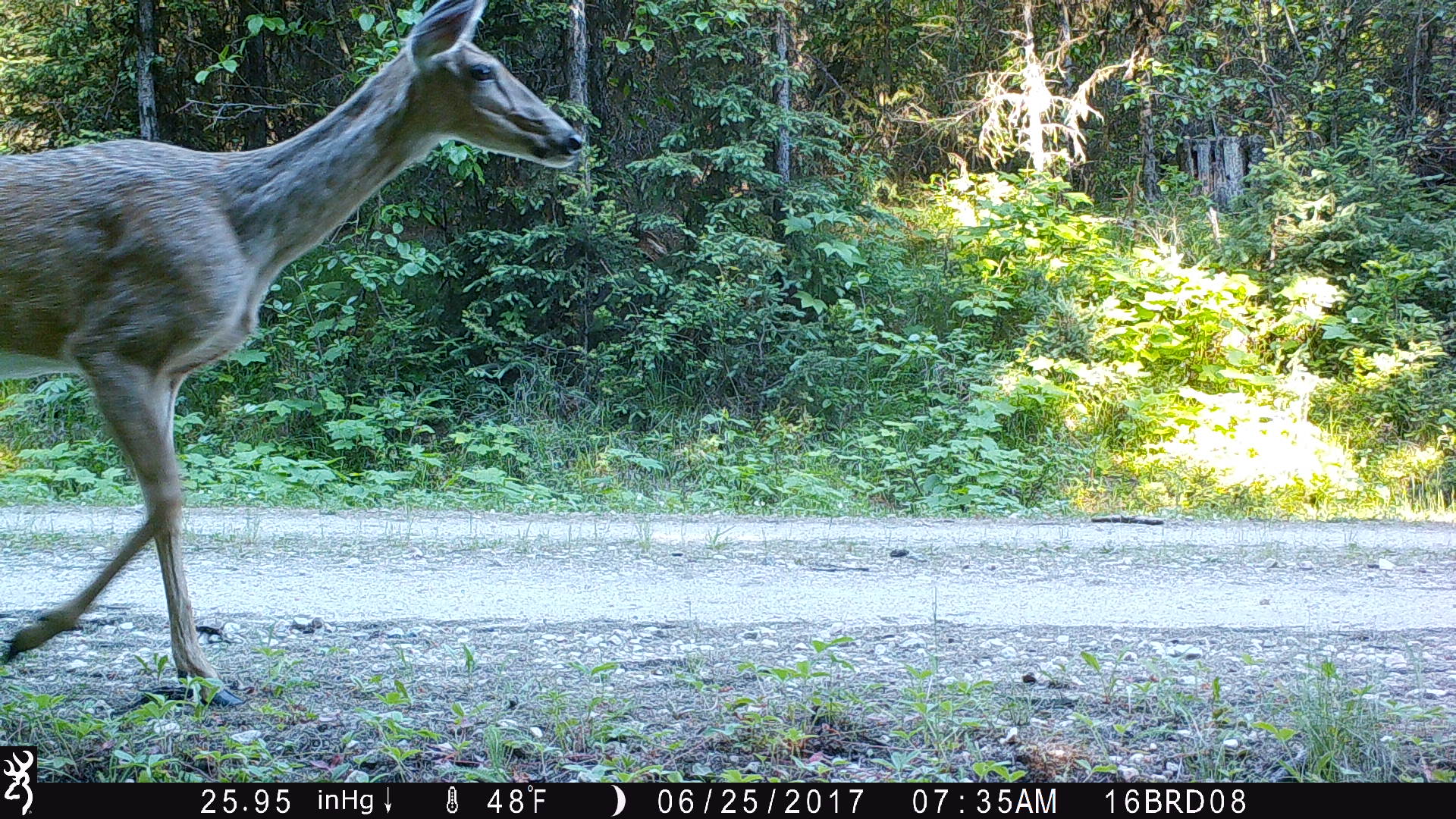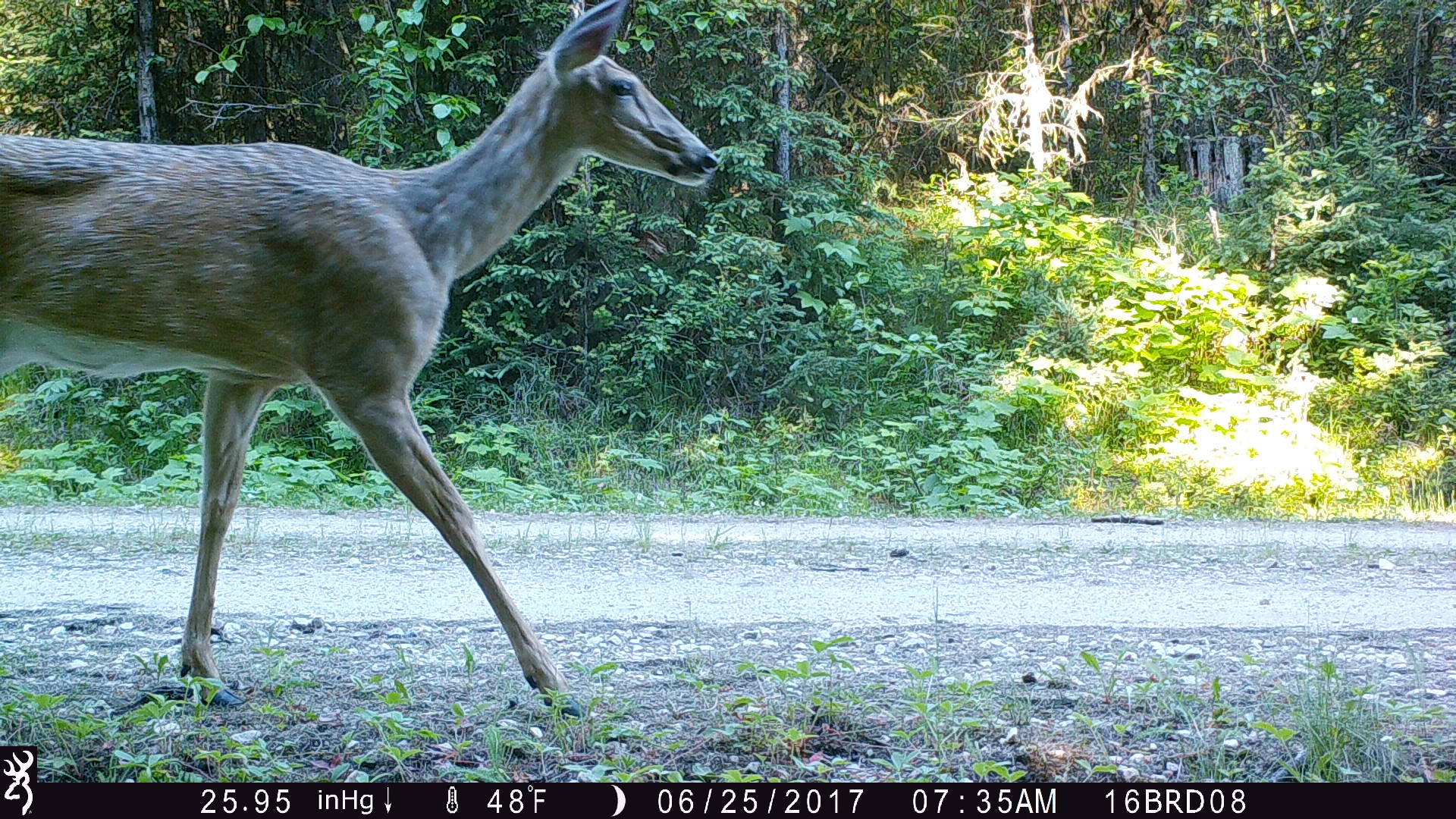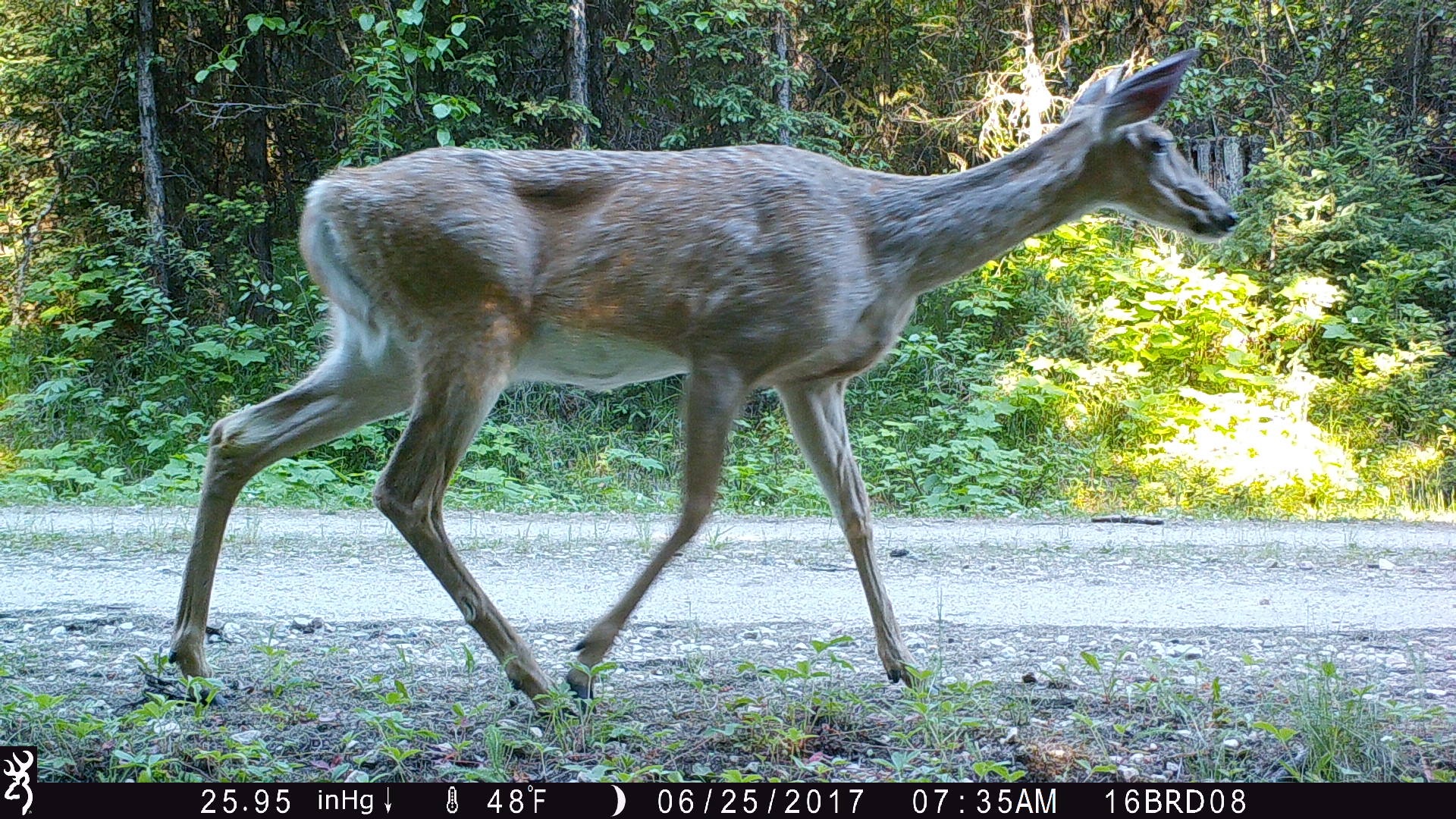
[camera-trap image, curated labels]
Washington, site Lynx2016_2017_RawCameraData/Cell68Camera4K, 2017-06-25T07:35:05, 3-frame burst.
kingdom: Animalia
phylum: Chordata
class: Mammalia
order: Artiodactyla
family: Cervidae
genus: Odocoileus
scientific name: Odocoileus virginianus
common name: white-tailed deer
Odocoileus virginianus (white-tailed deer). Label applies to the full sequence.